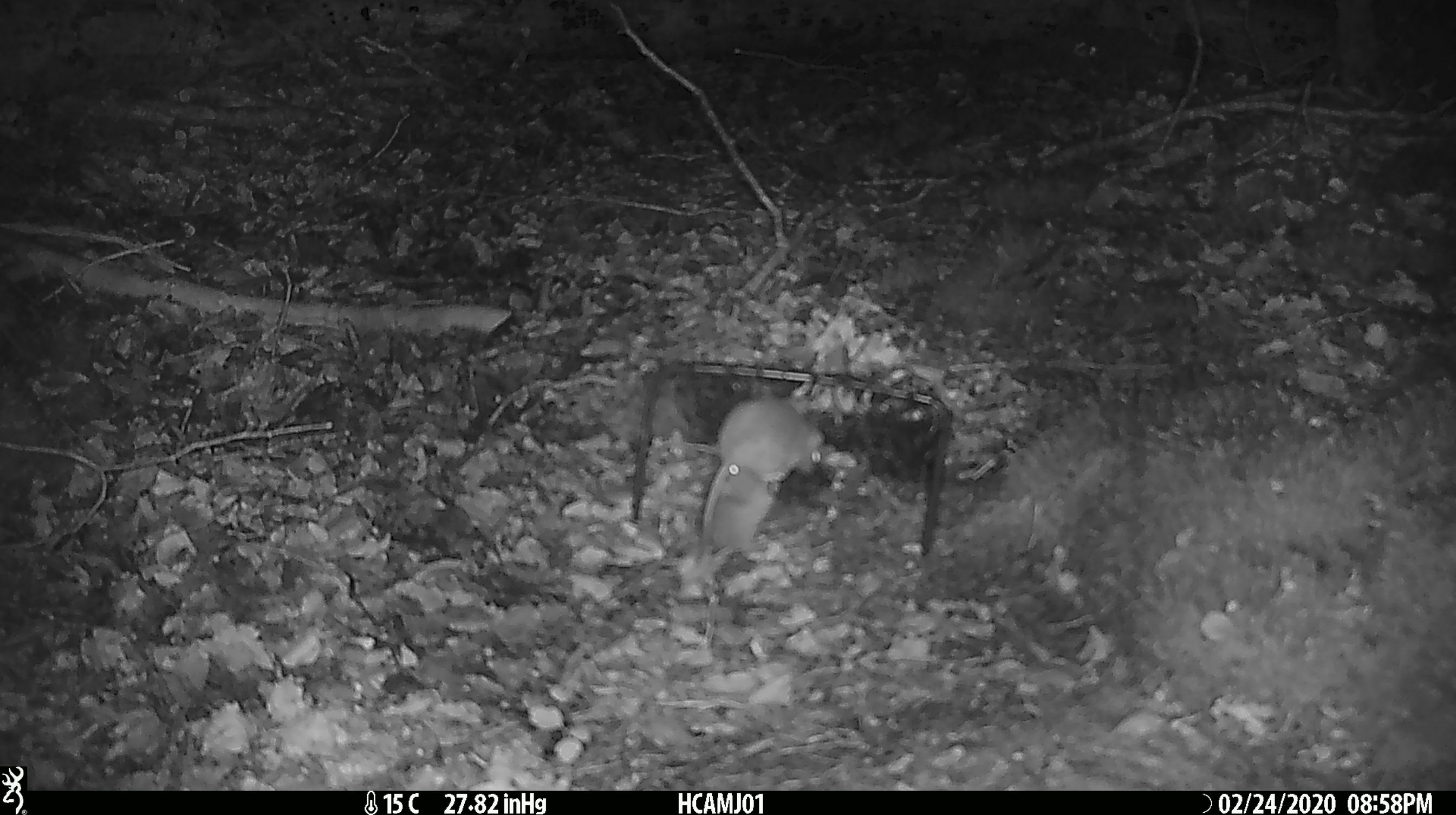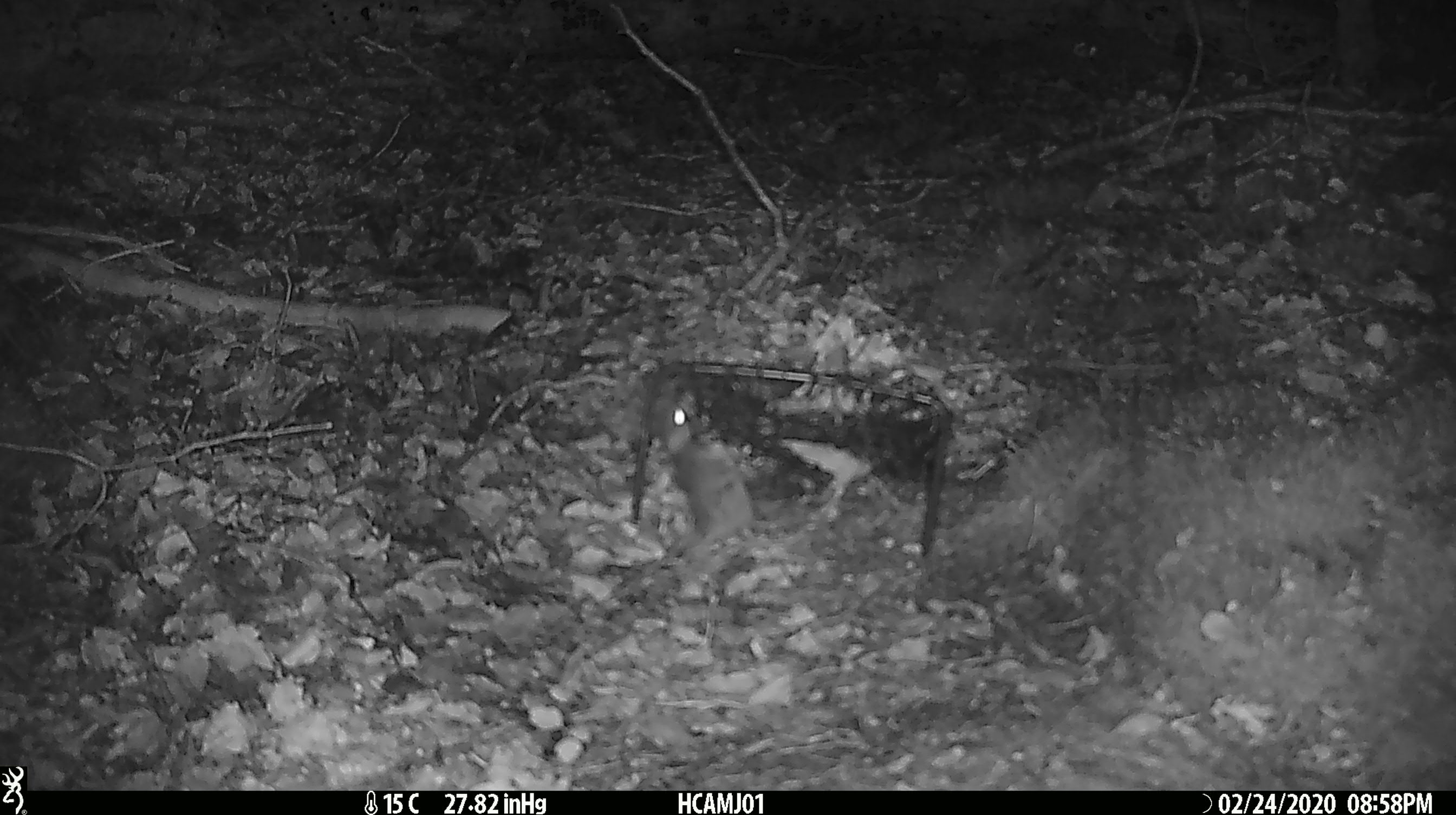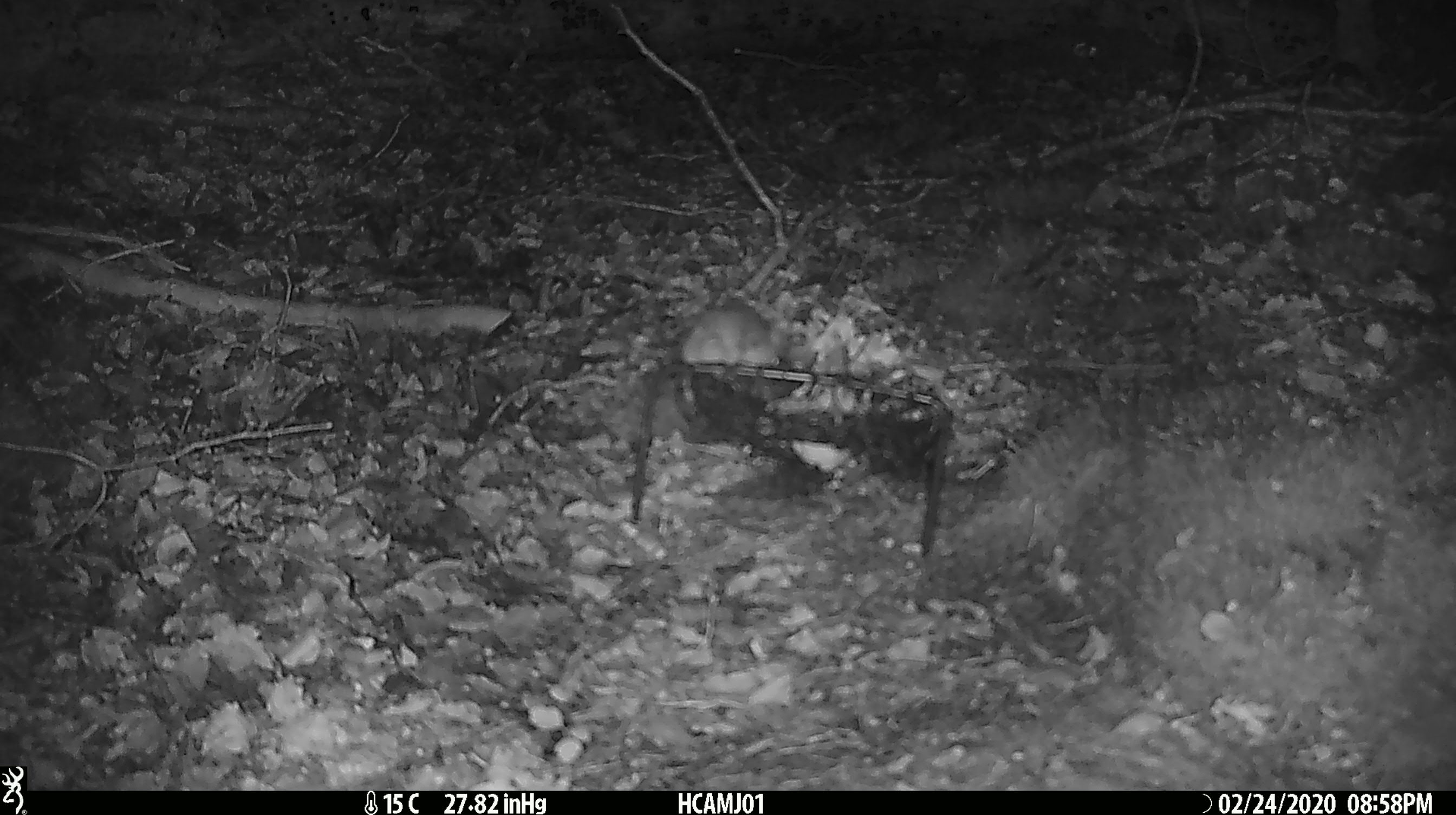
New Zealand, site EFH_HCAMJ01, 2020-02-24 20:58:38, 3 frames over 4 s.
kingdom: Animalia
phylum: Chordata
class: Mammalia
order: Rodentia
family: Muridae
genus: Mus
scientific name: Mus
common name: mouse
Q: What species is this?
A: Mouse (Mus).